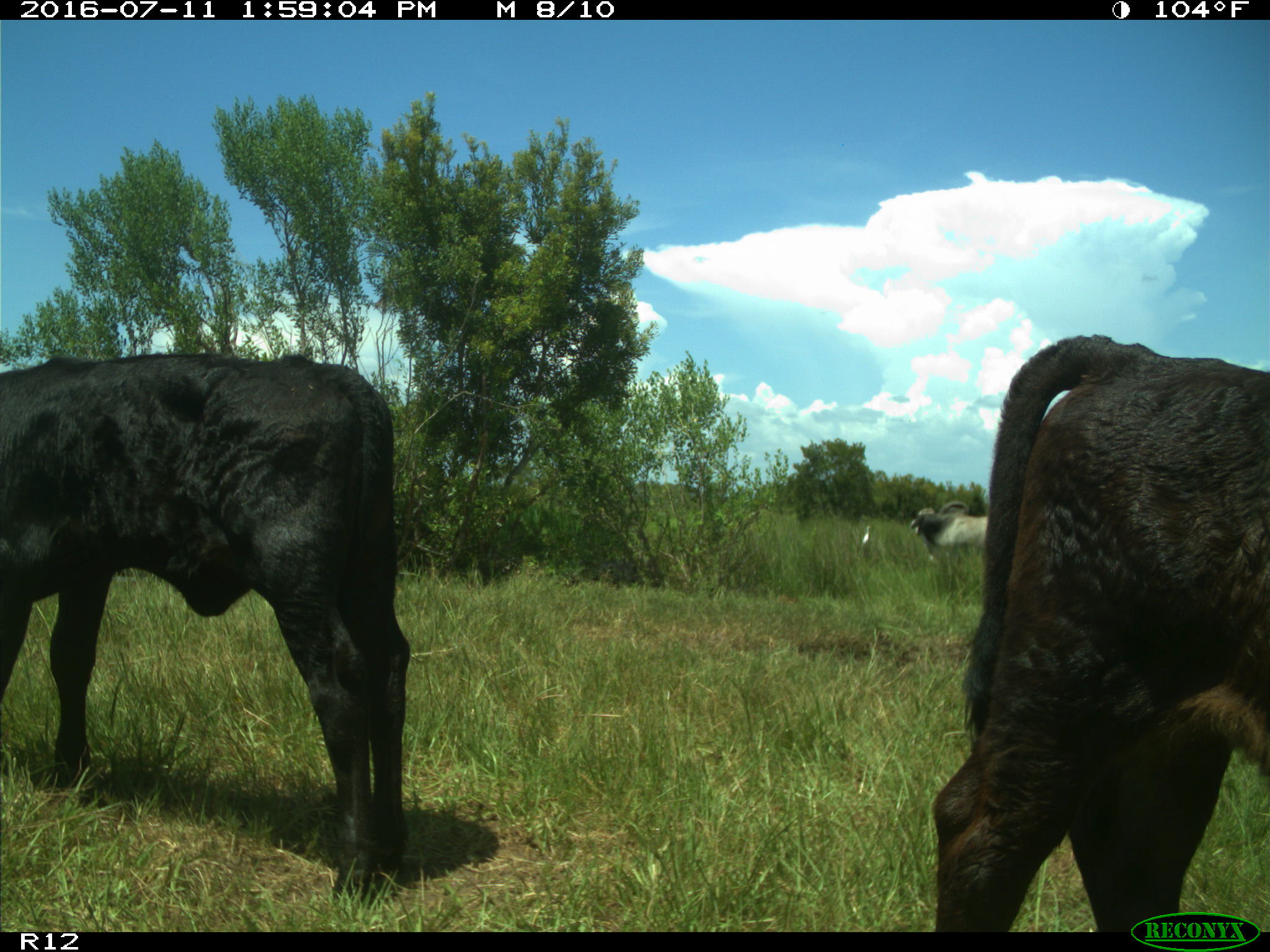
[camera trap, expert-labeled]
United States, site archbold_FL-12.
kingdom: Animalia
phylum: Chordata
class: Mammalia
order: Artiodactyla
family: Bovidae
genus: Bos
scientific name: Bos taurus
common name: domestic cow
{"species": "Bos taurus (domestic cow)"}